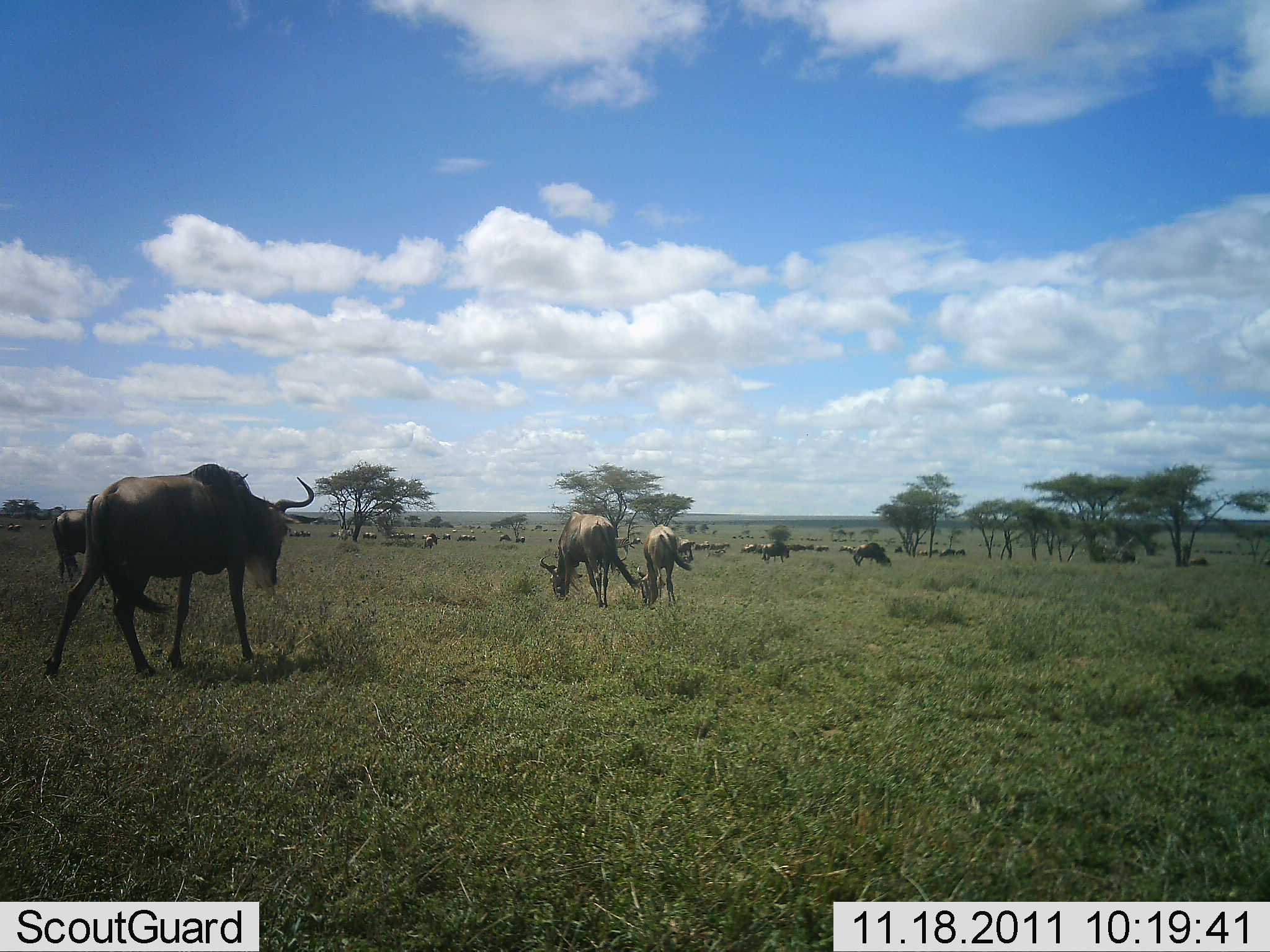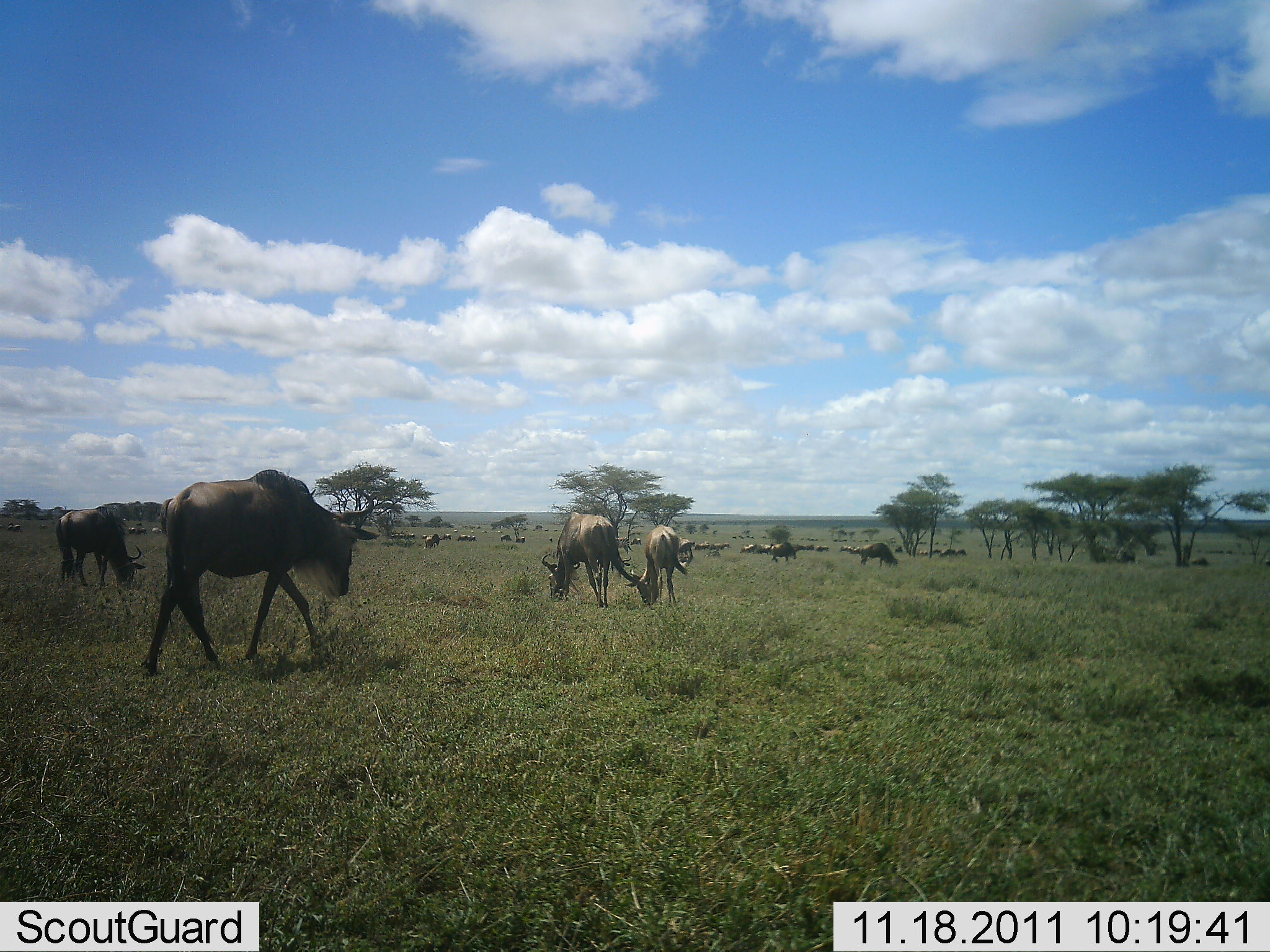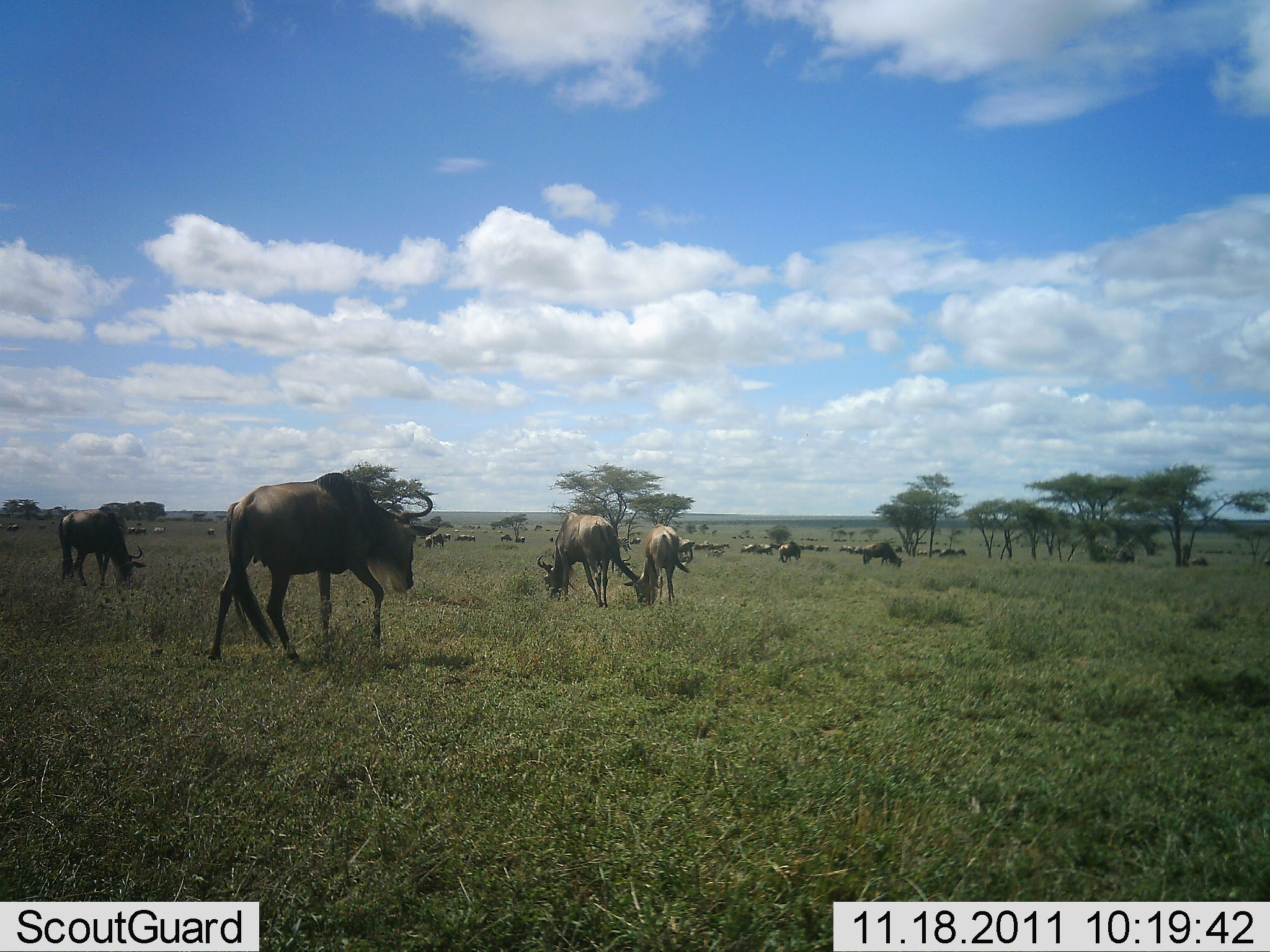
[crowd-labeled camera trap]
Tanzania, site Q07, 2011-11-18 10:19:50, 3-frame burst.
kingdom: Animalia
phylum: Chordata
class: Mammalia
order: Artiodactyla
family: Bovidae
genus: Connochaetes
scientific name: Connochaetes taurinus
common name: blue wildebeest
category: wildebeest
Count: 11-50.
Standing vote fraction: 46%.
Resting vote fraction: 8%.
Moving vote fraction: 62%.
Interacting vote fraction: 8%.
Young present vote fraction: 0%.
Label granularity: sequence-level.